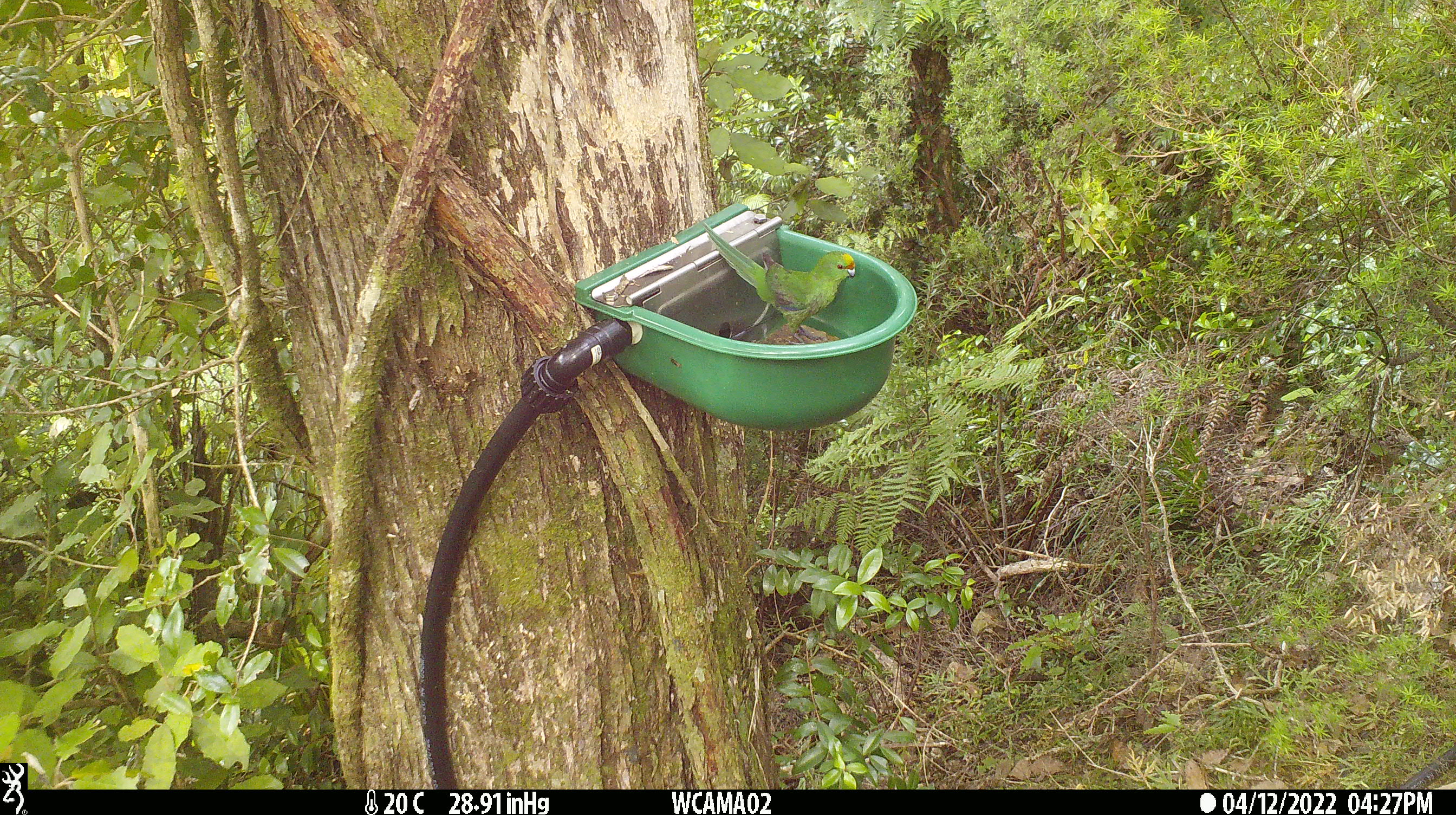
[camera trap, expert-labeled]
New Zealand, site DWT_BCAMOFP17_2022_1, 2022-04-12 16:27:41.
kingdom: Animalia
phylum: Chordata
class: Aves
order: Psittaciformes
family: Psittaculidae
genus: Cyanoramphus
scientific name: Cyanoramphus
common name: parakeet